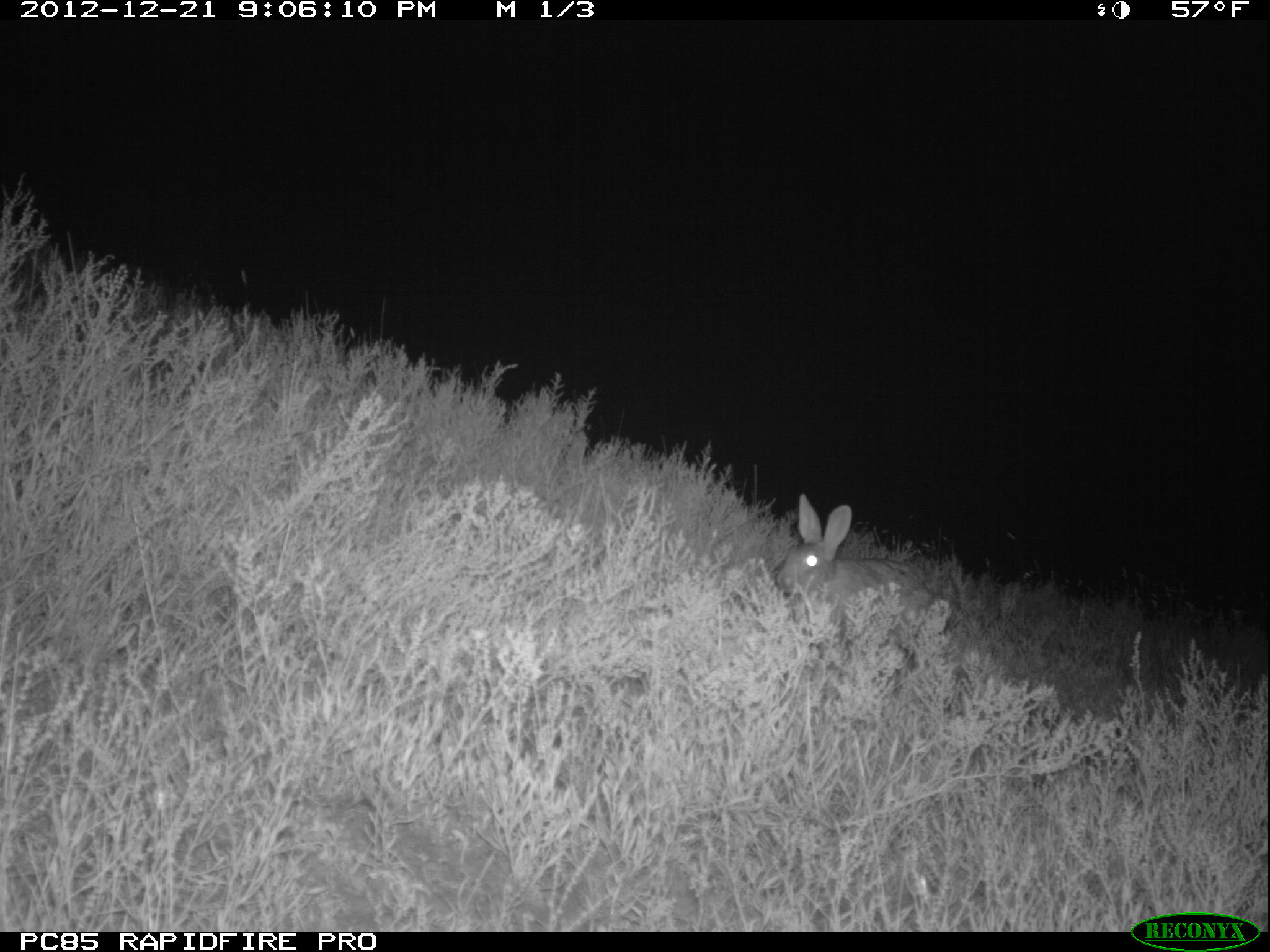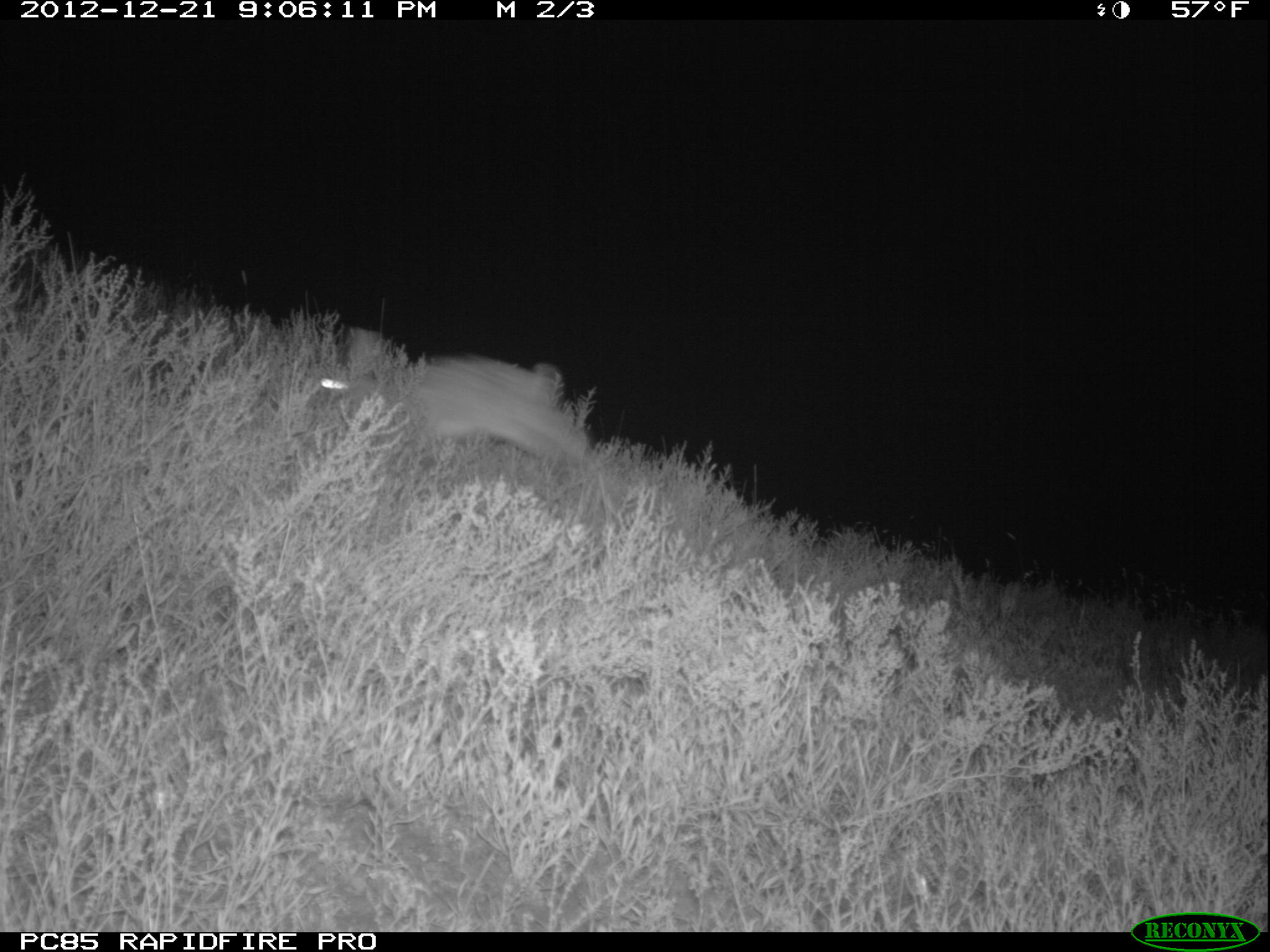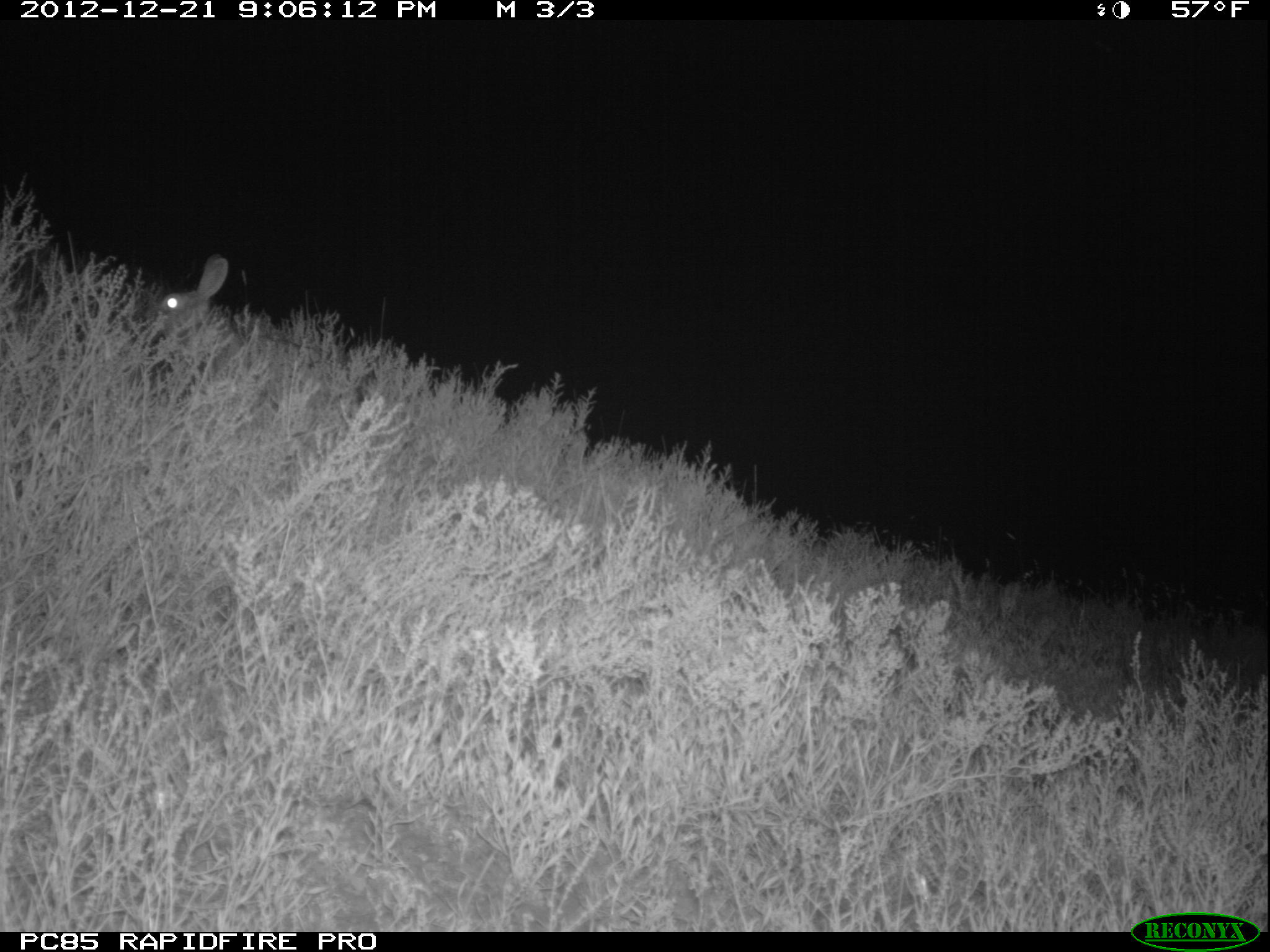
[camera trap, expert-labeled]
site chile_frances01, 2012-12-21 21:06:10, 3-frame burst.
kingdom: Animalia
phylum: Chordata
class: Mammalia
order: Lagomorpha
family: Leporidae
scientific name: Leporidae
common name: rabbits and hares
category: rabbit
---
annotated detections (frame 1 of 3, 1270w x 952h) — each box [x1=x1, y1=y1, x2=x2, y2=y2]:
rabbit: [x1=770, y1=487, x2=951, y2=664]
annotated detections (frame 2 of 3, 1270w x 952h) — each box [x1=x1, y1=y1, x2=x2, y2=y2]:
rabbit: [x1=298, y1=325, x2=605, y2=491]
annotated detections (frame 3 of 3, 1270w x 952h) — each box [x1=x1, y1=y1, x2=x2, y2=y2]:
rabbit: [x1=143, y1=252, x2=309, y2=402]